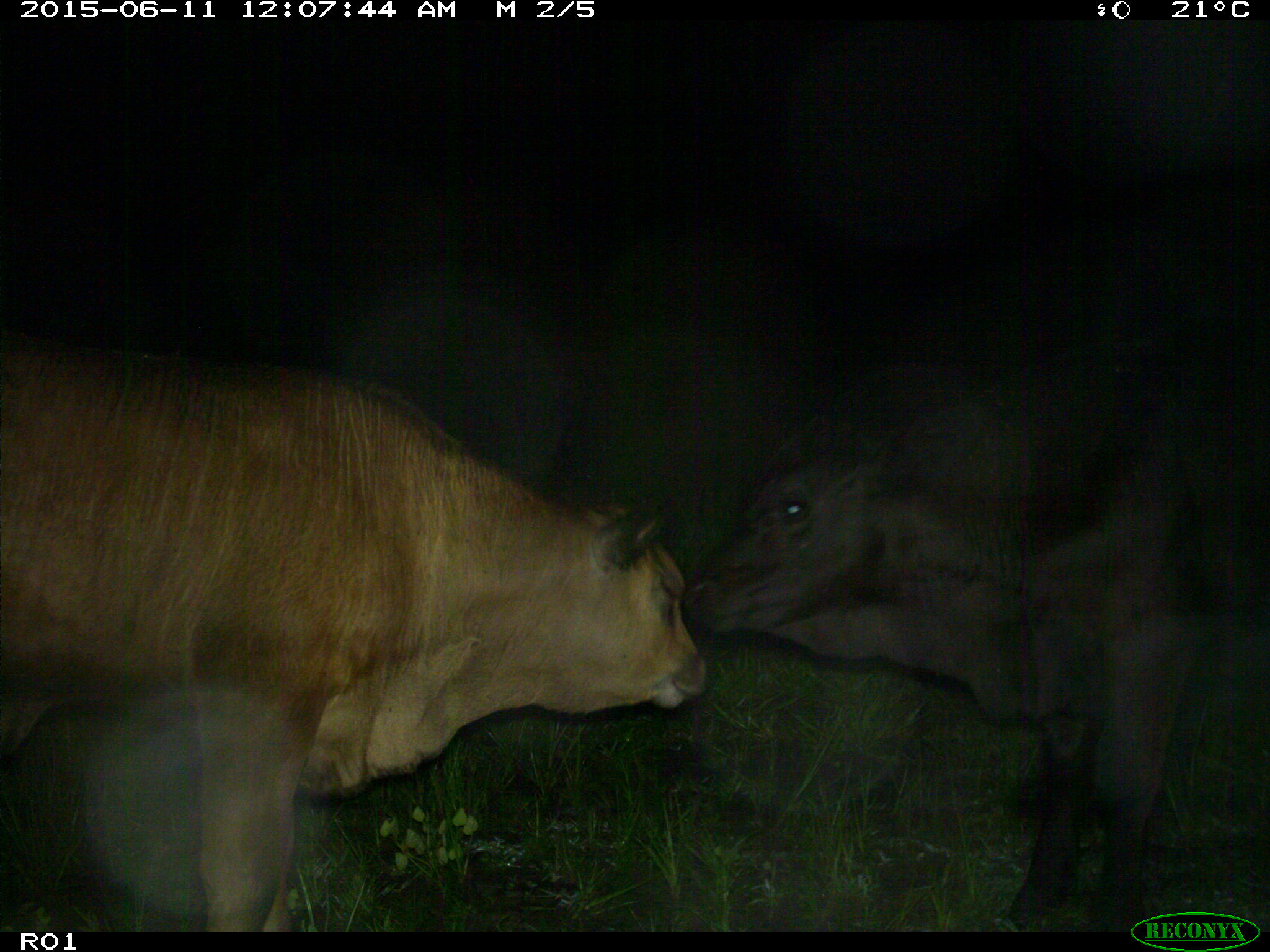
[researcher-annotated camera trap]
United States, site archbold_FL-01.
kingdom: Animalia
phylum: Chordata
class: Mammalia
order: Artiodactyla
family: Bovidae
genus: Bos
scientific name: Bos taurus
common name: domestic cow